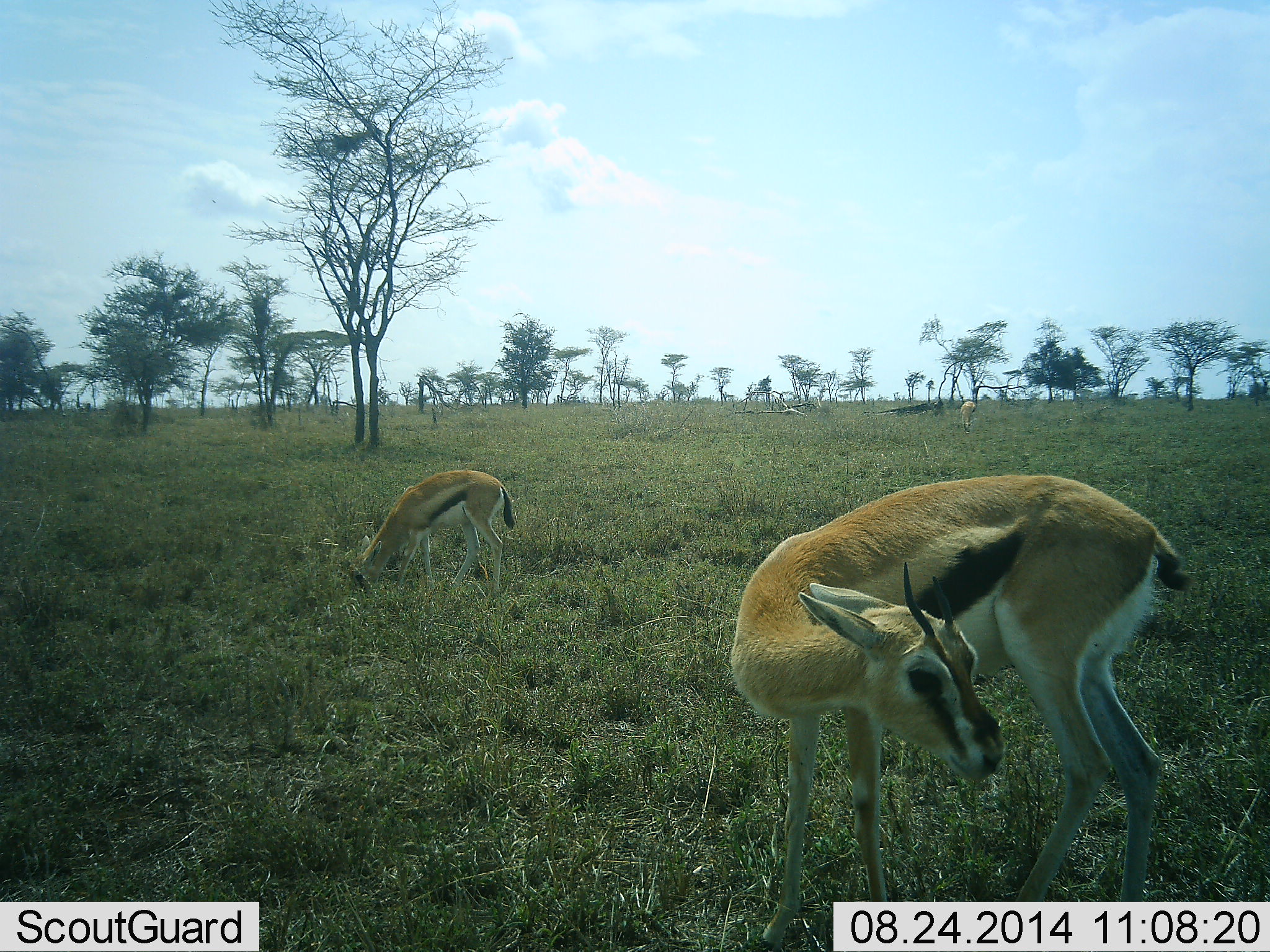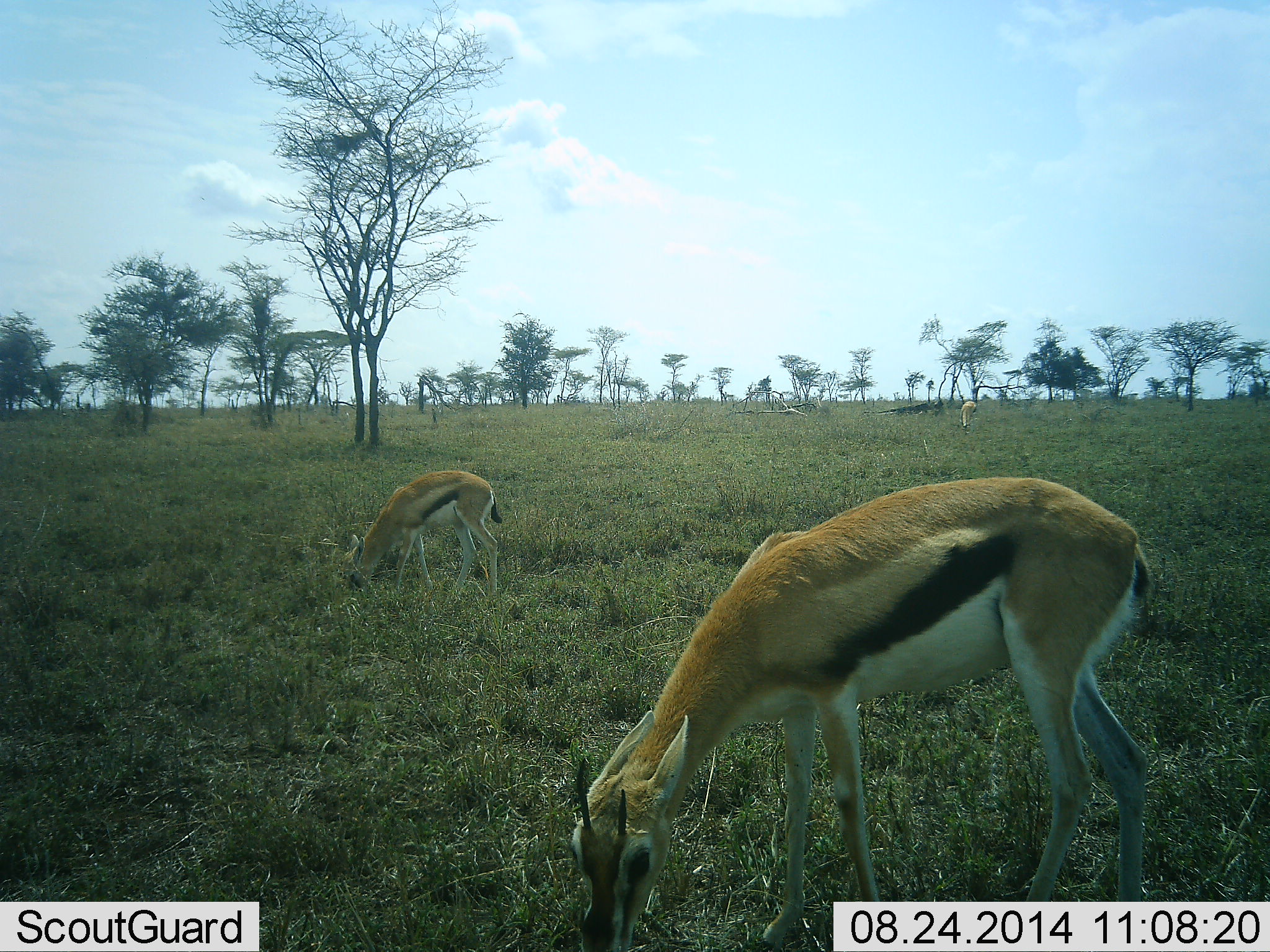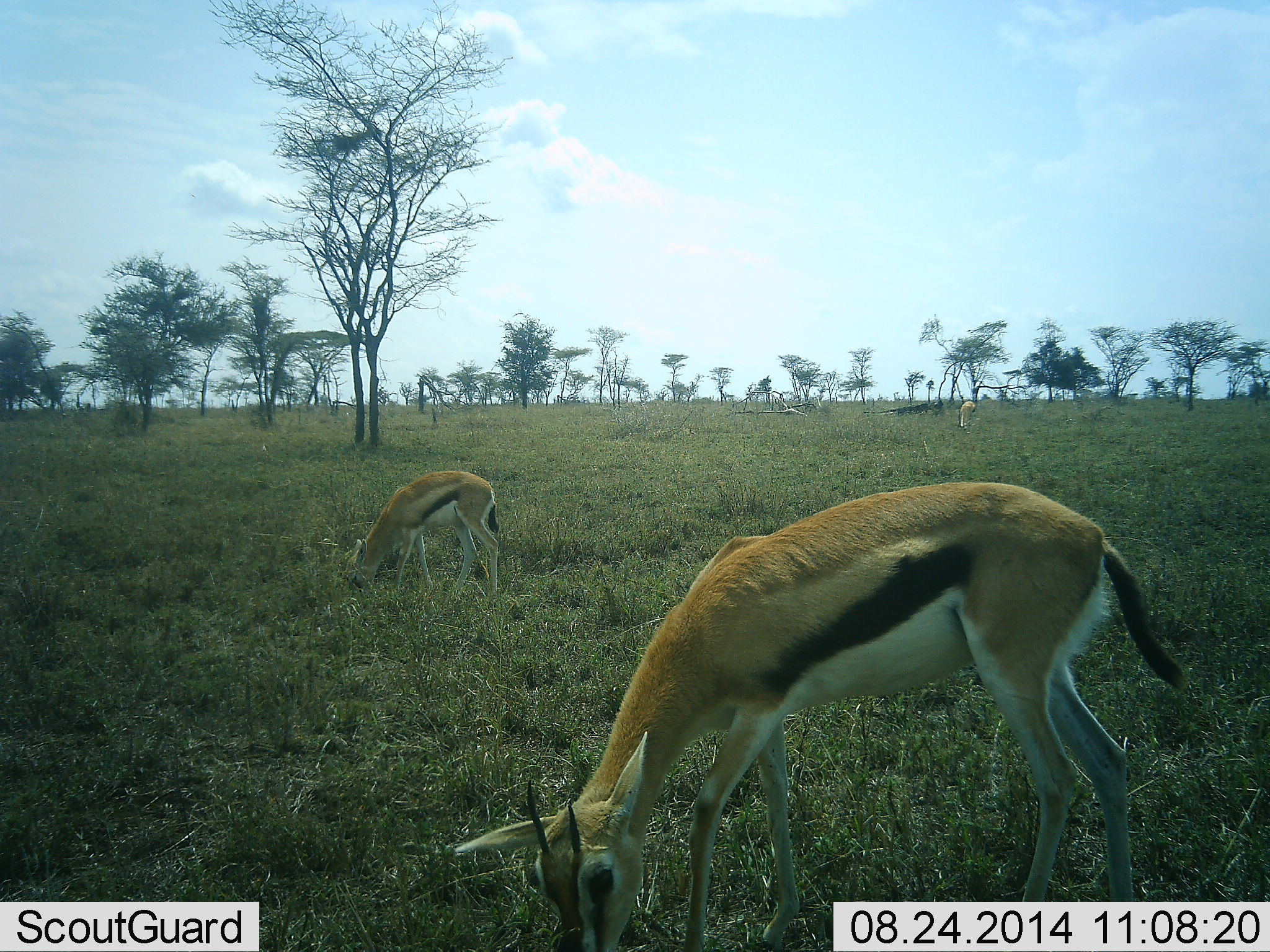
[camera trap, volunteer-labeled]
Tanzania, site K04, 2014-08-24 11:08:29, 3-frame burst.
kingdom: Animalia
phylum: Chordata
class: Mammalia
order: Artiodactyla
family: Bovidae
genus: Eudorcas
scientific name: Eudorcas thomsonii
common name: thomson's gazelle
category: gazellethomsons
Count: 3.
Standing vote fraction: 30%.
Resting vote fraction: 0%.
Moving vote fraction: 0%.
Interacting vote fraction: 0%.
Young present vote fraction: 20%.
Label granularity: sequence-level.